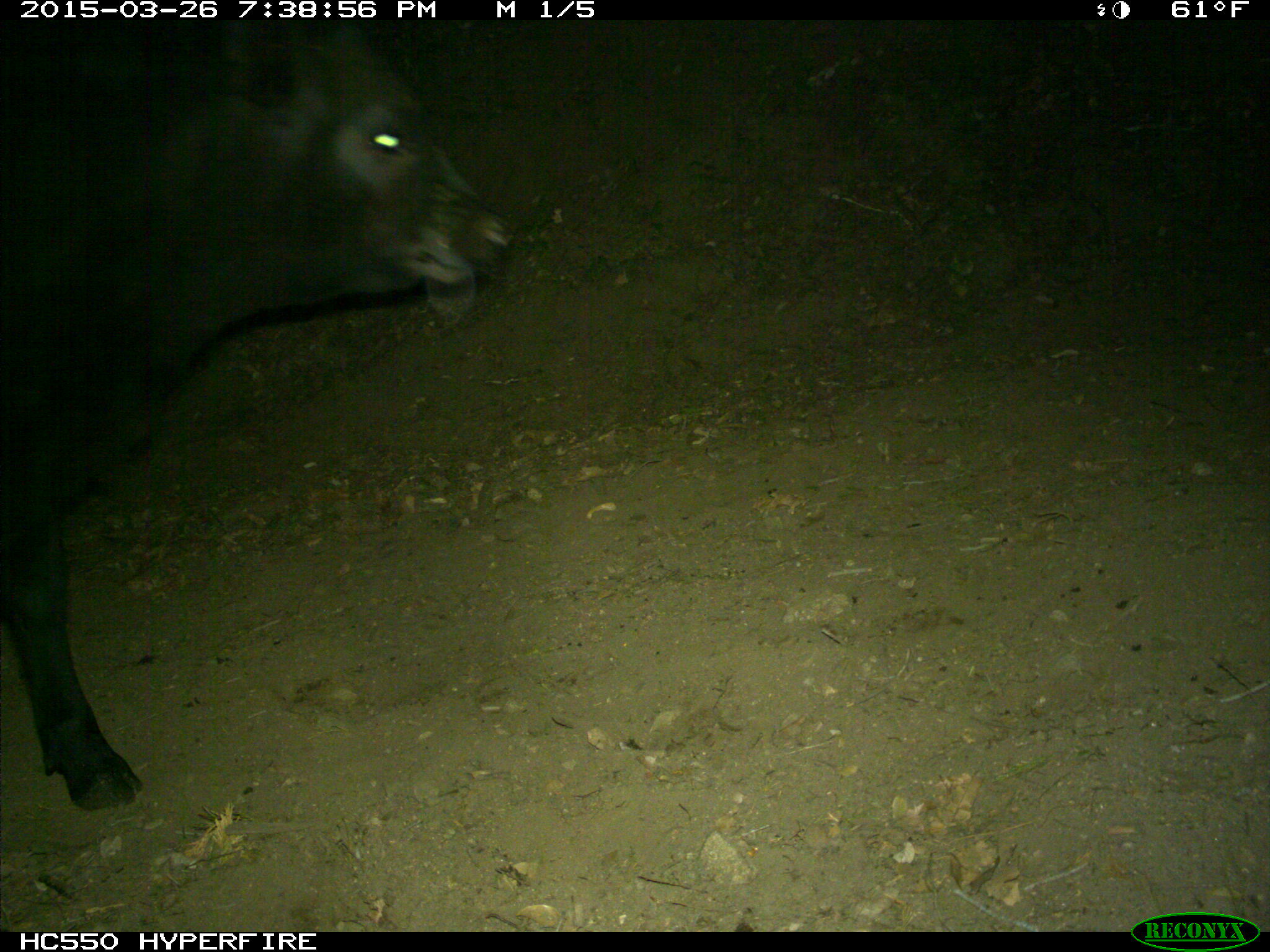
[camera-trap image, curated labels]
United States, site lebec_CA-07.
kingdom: Animalia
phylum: Chordata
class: Mammalia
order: Artiodactyla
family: Bovidae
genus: Bos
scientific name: Bos taurus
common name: domestic cow